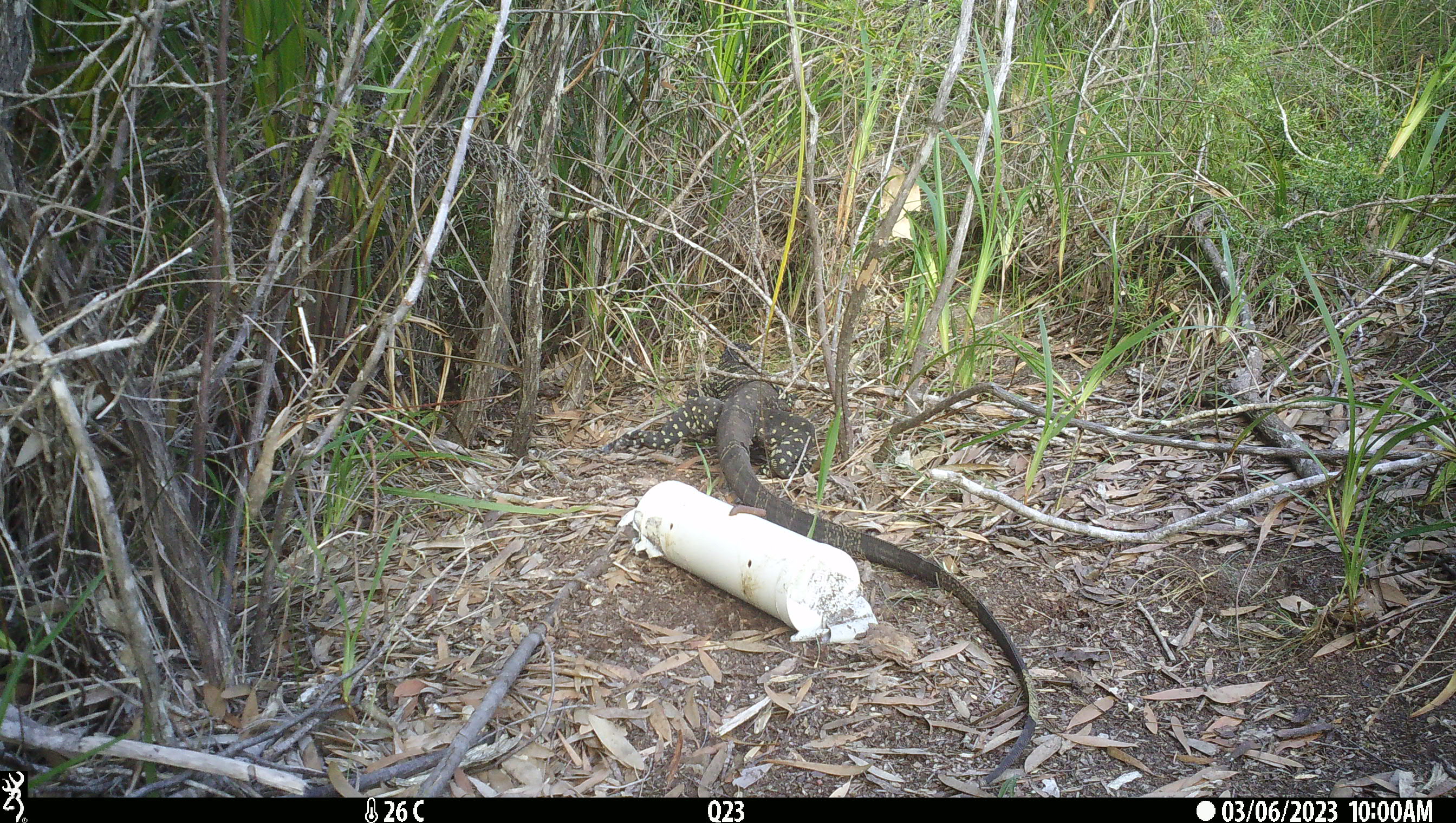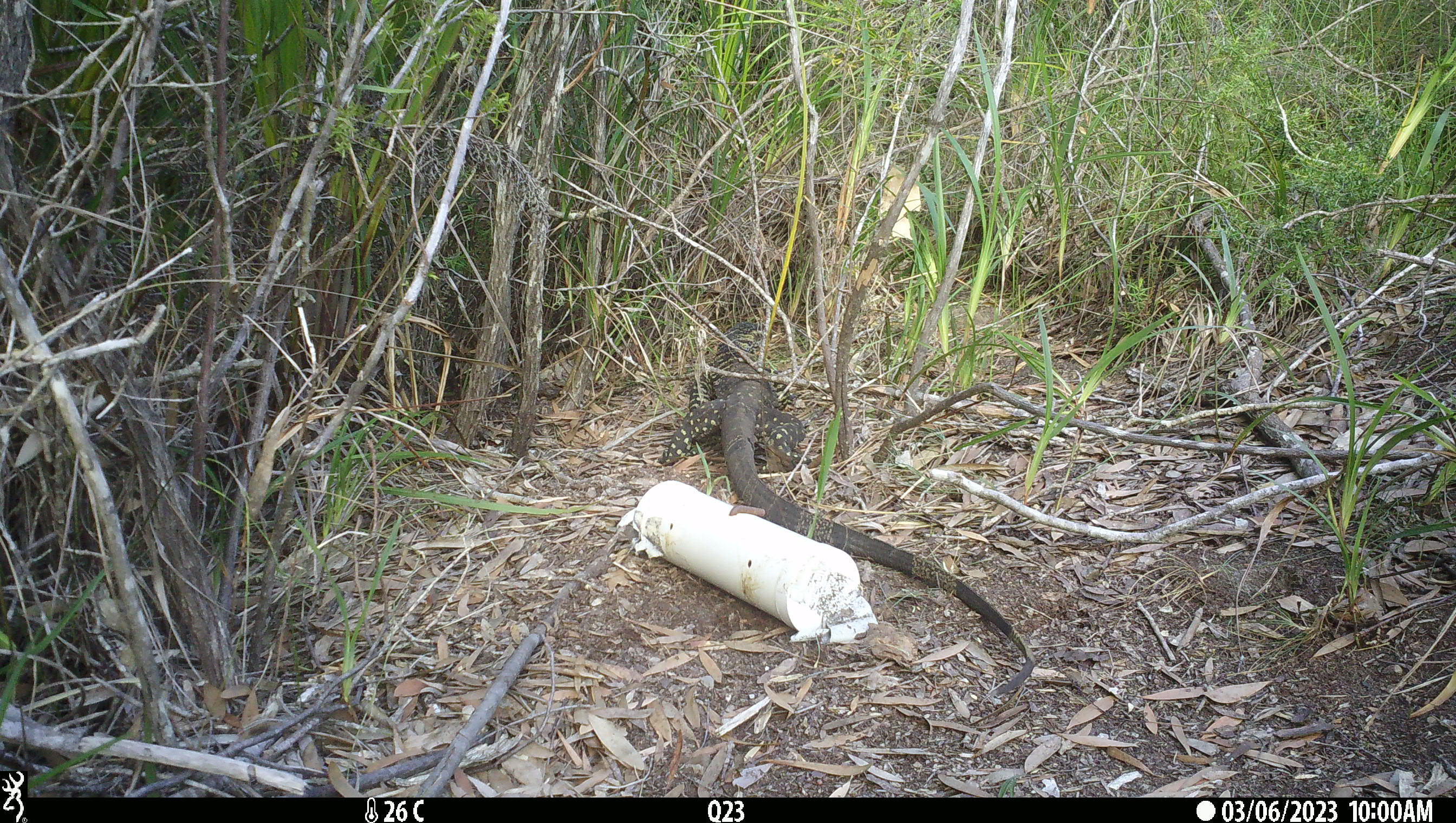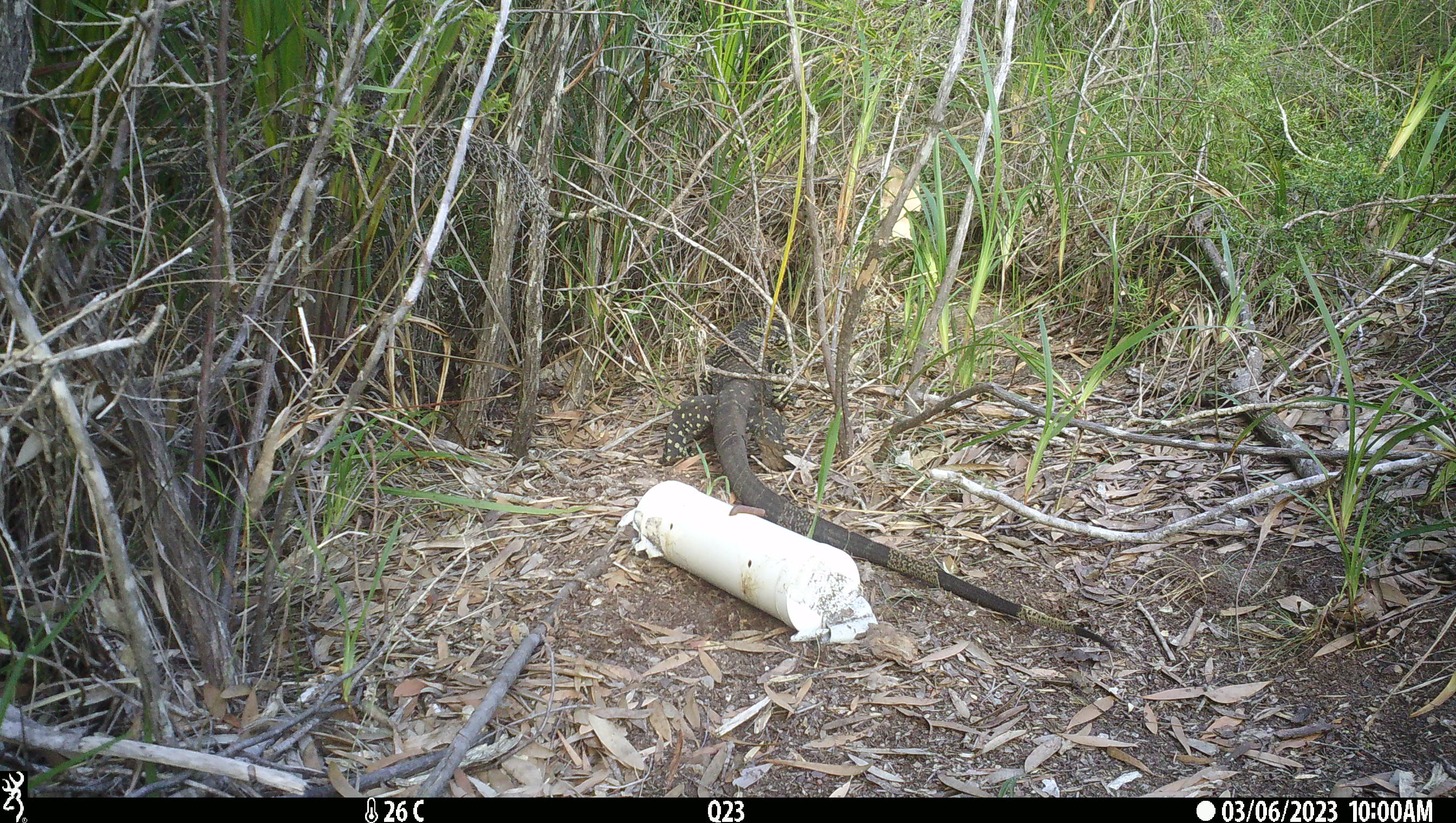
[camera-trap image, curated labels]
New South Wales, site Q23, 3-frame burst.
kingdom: Animalia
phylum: Chordata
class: Reptilia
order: Squamata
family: Varanidae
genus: Varanus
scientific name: Varanus varius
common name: lace monitor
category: goanna